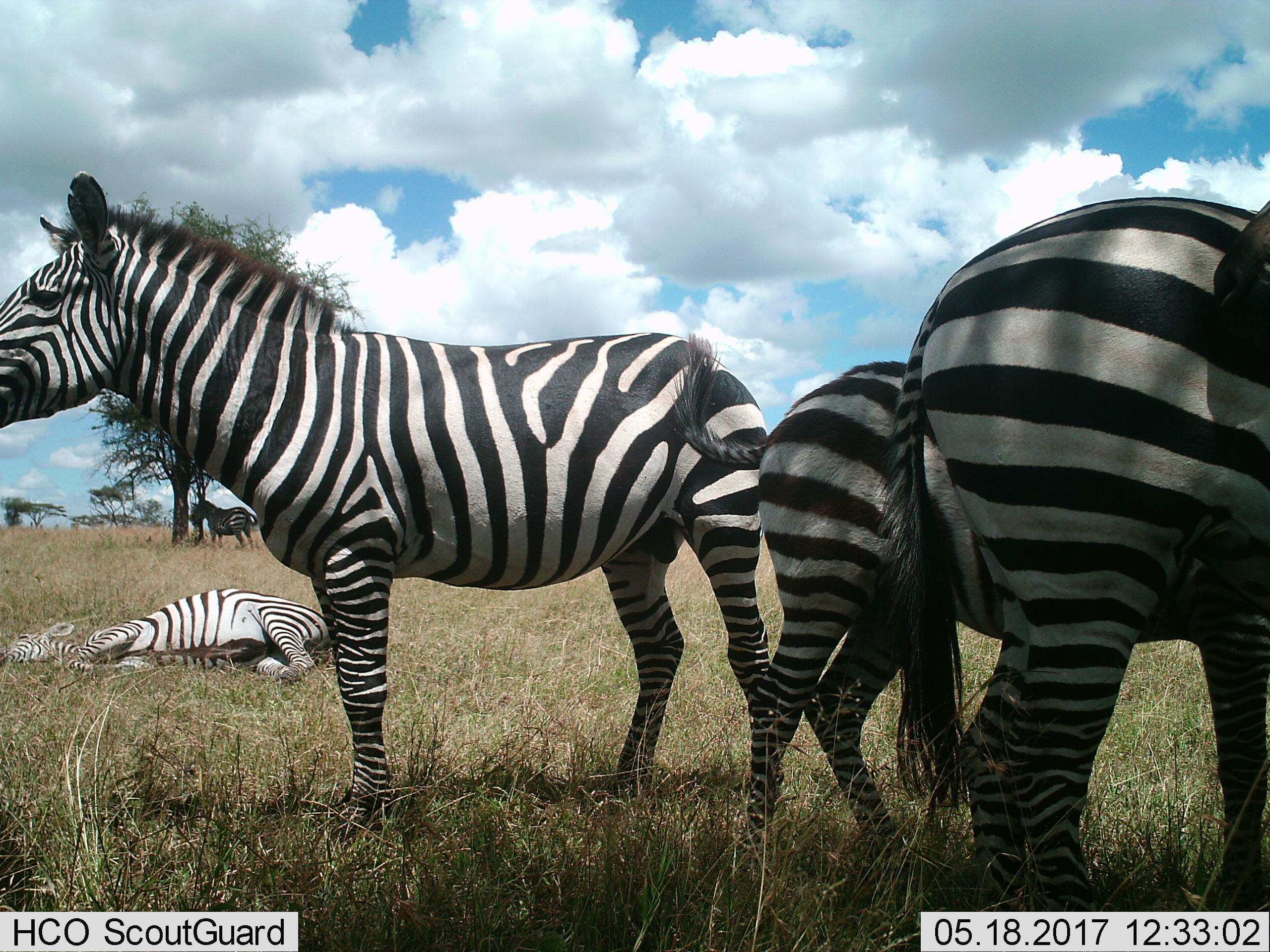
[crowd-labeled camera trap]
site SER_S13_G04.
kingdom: Animalia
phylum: Chordata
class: Mammalia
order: Perissodactyla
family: Equidae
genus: Equus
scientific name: Equus quagga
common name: plains zebra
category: zebraplains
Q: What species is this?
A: Zebraplains (plains zebra) (Equus quagga).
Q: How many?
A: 5.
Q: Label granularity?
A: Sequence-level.